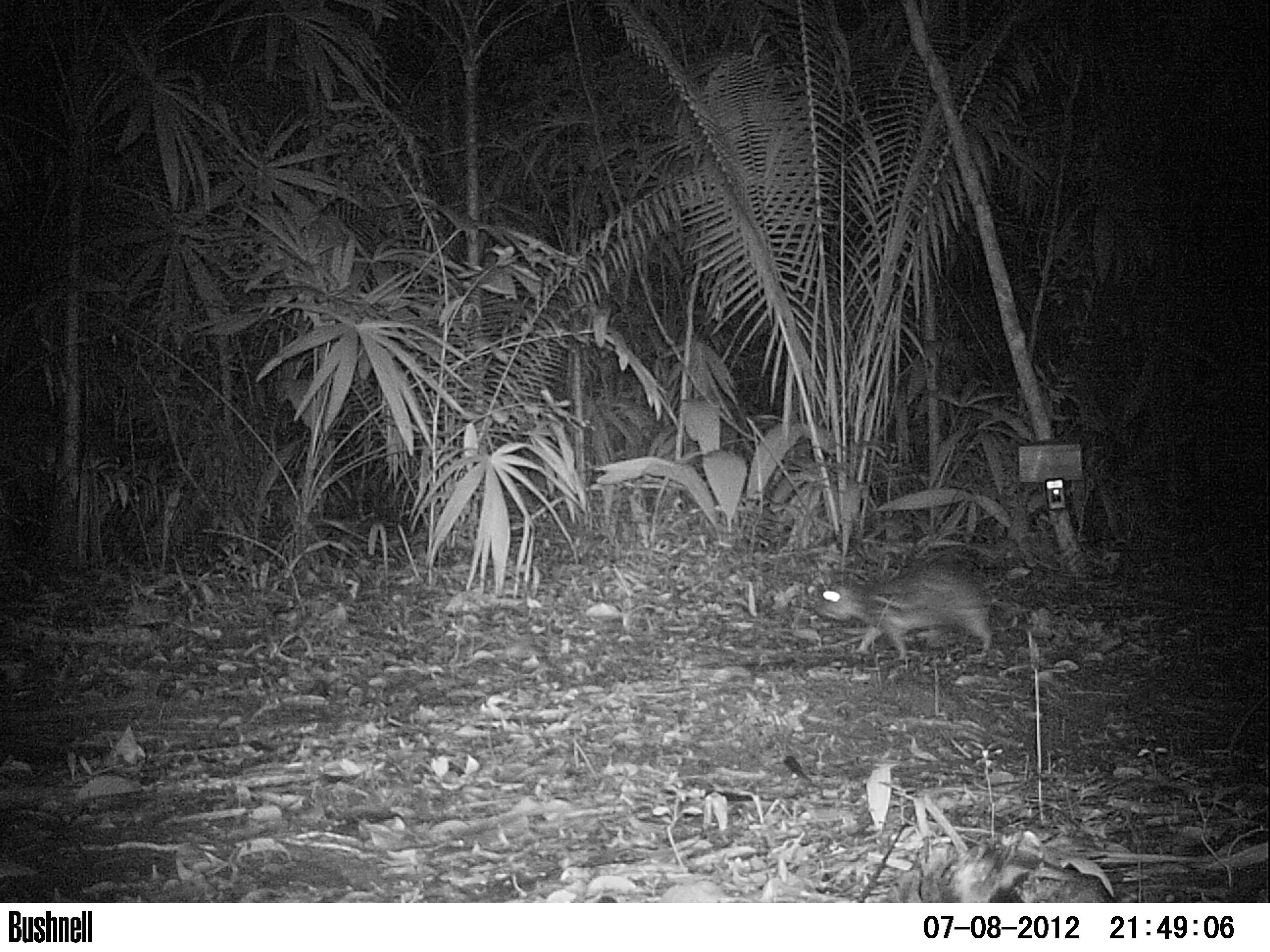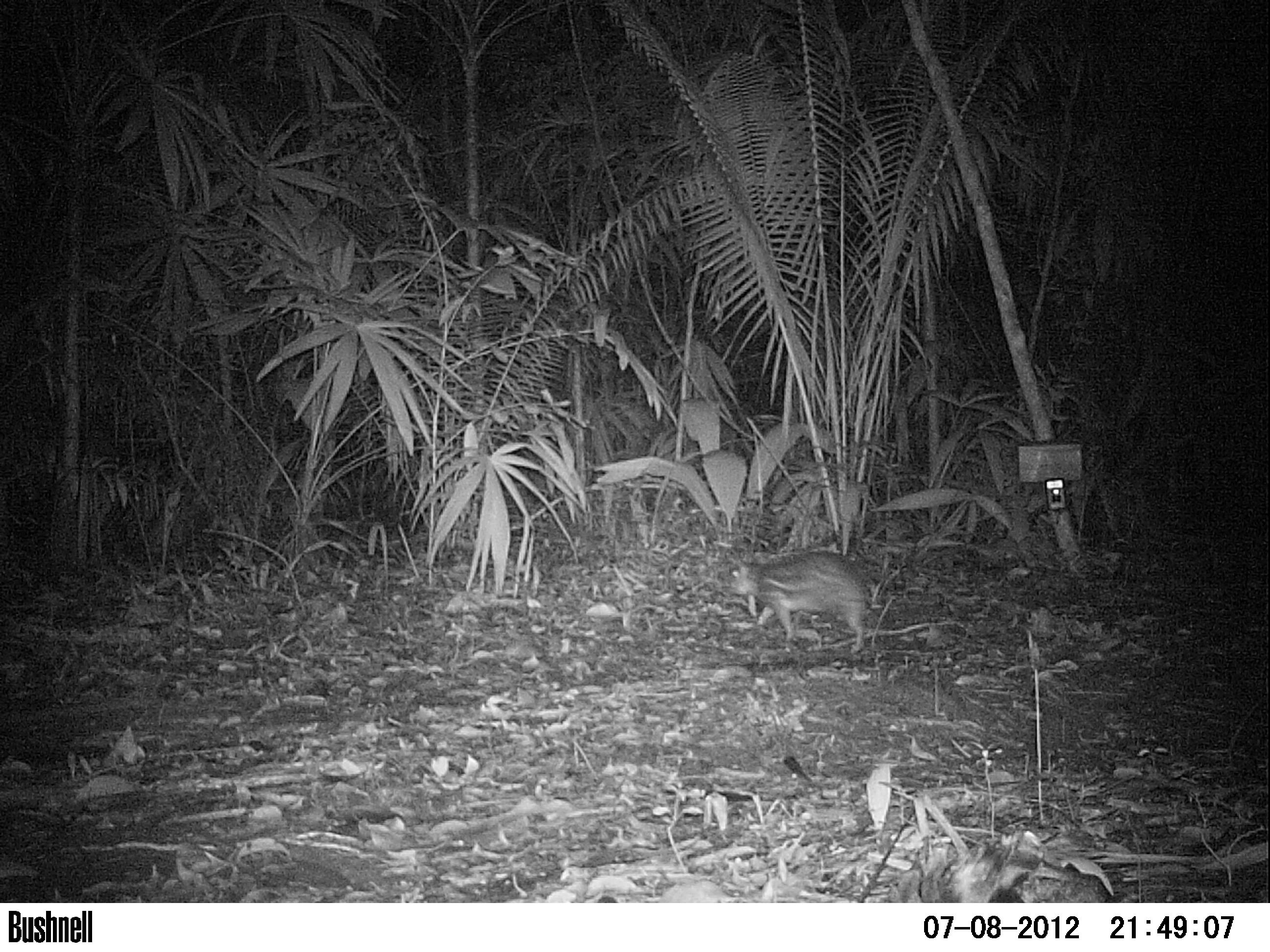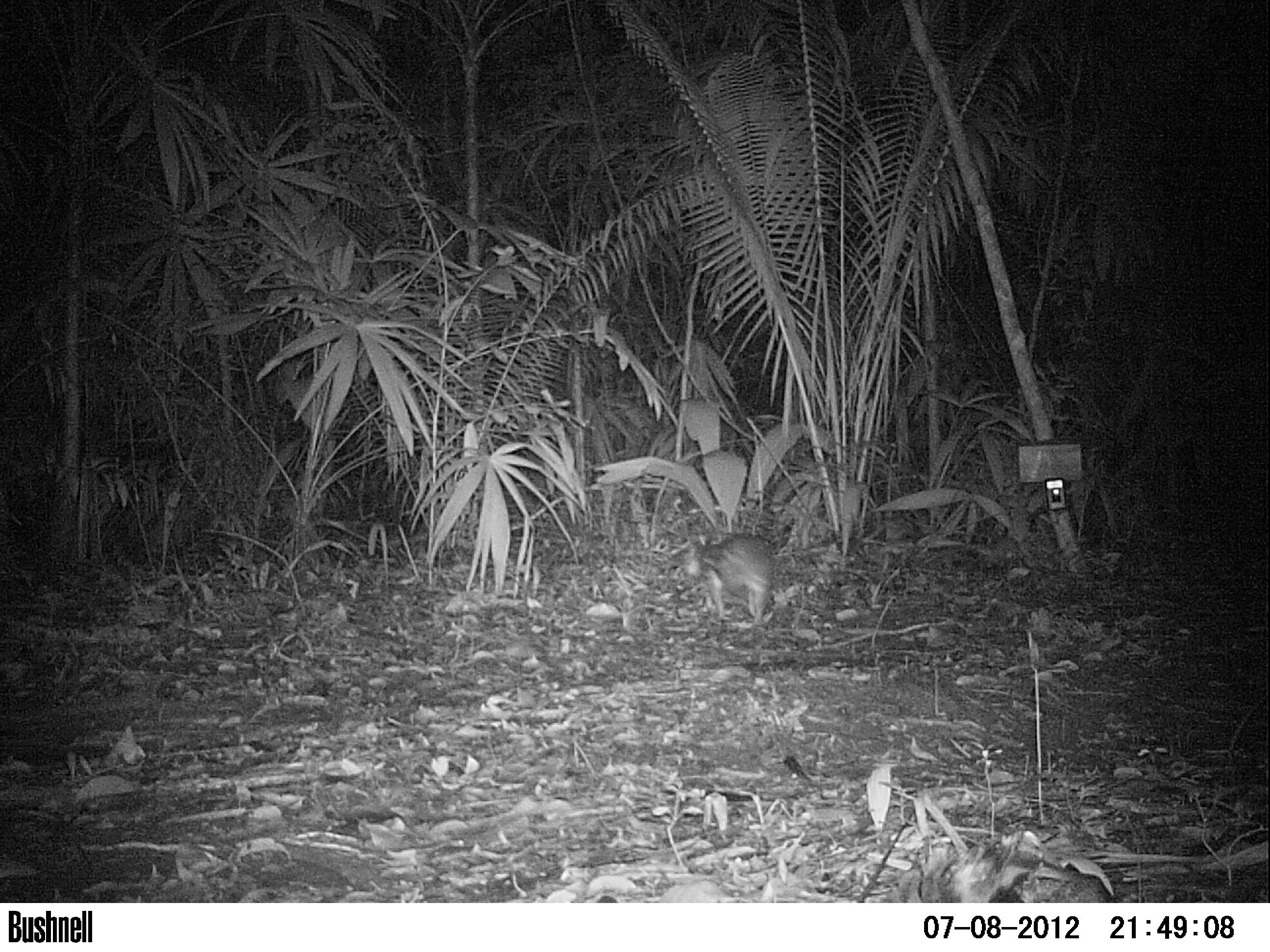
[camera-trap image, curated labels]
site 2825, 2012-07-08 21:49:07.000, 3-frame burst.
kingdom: Animalia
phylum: Chordata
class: Mammalia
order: Rodentia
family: Cuniculidae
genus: Cuniculus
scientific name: Cuniculus paca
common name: spotted paca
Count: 1.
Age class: adult.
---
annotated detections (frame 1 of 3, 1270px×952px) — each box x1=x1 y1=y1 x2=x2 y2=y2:
cuniculus paca: x1=815 y1=568 x2=993 y2=661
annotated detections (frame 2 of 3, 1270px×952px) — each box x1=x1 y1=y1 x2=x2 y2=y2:
cuniculus paca: x1=726 y1=549 x2=867 y2=653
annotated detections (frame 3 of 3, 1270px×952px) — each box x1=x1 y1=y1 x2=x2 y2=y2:
cuniculus paca: x1=679 y1=531 x2=774 y2=623